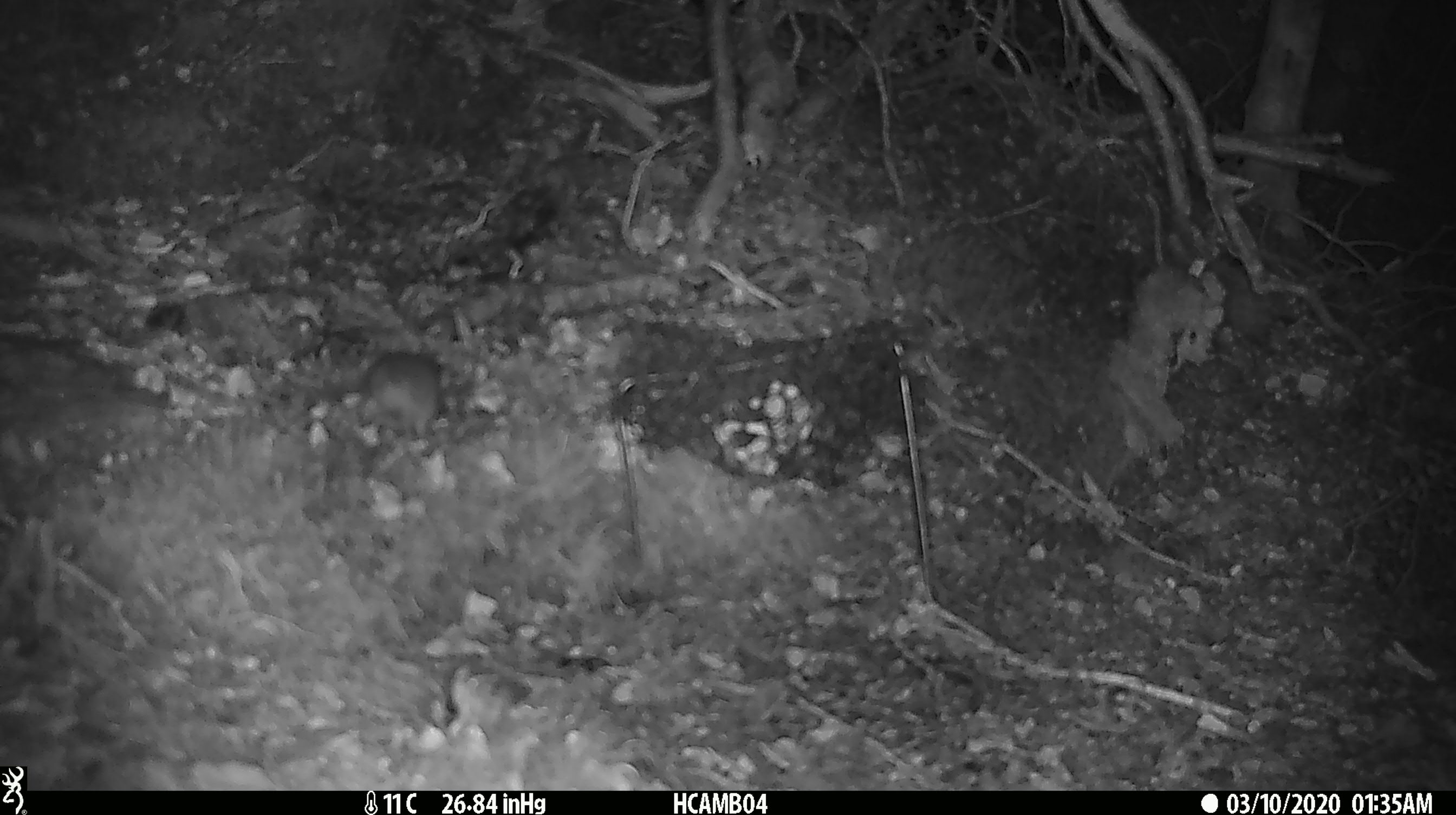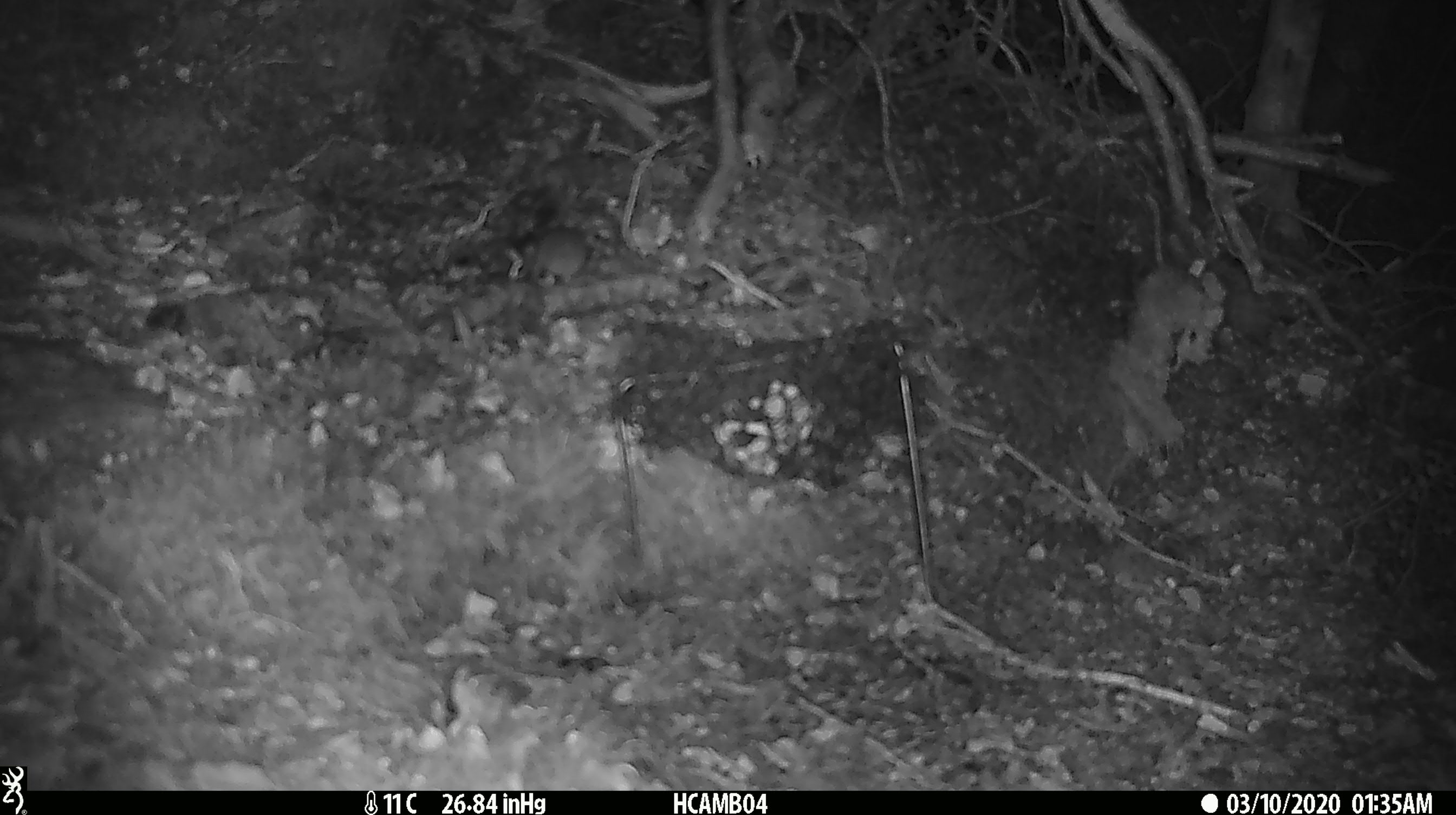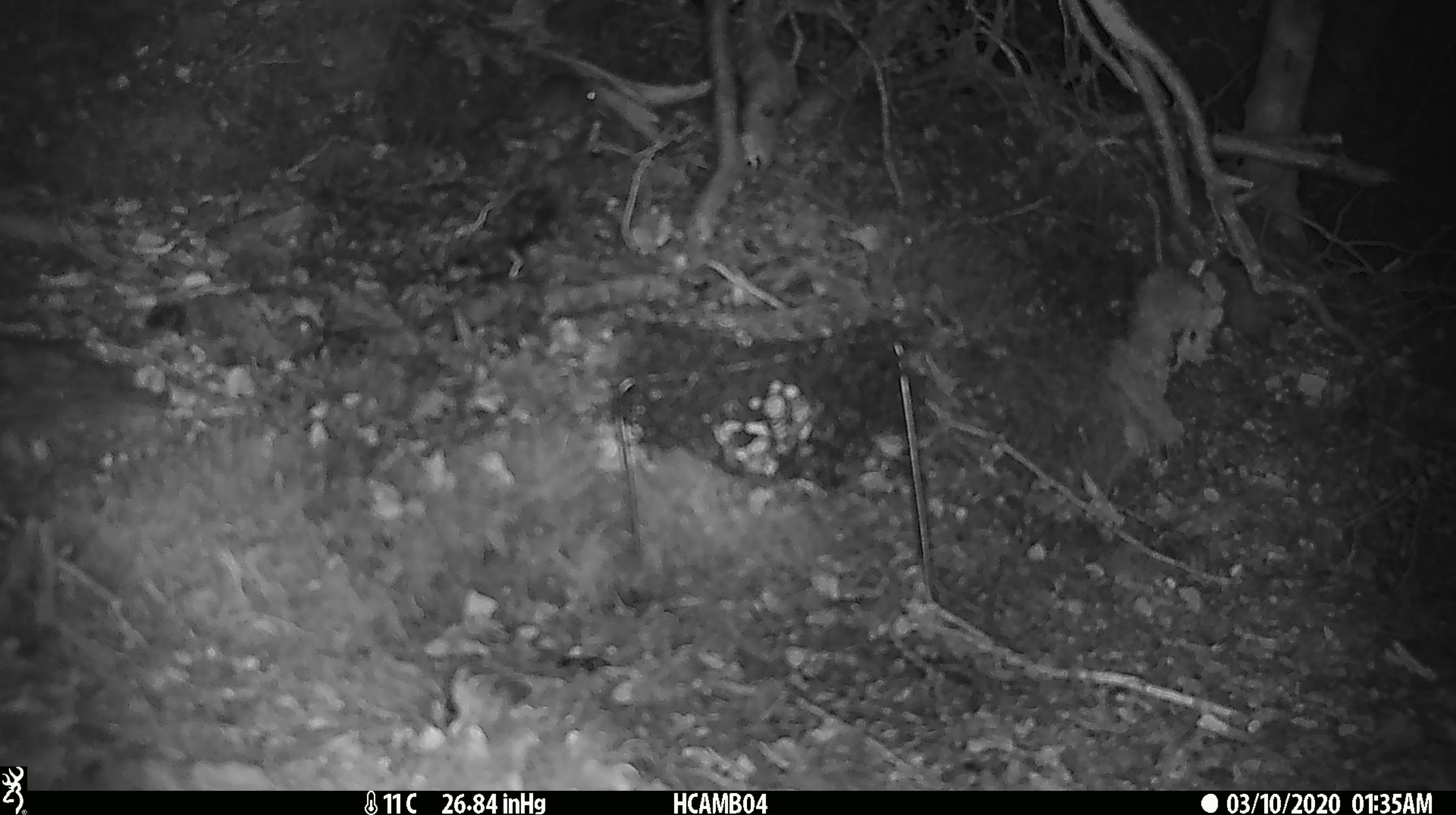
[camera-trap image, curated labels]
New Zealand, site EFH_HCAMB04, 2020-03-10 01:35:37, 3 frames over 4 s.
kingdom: Animalia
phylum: Chordata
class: Mammalia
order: Rodentia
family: Muridae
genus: Mus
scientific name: Mus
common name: mouse